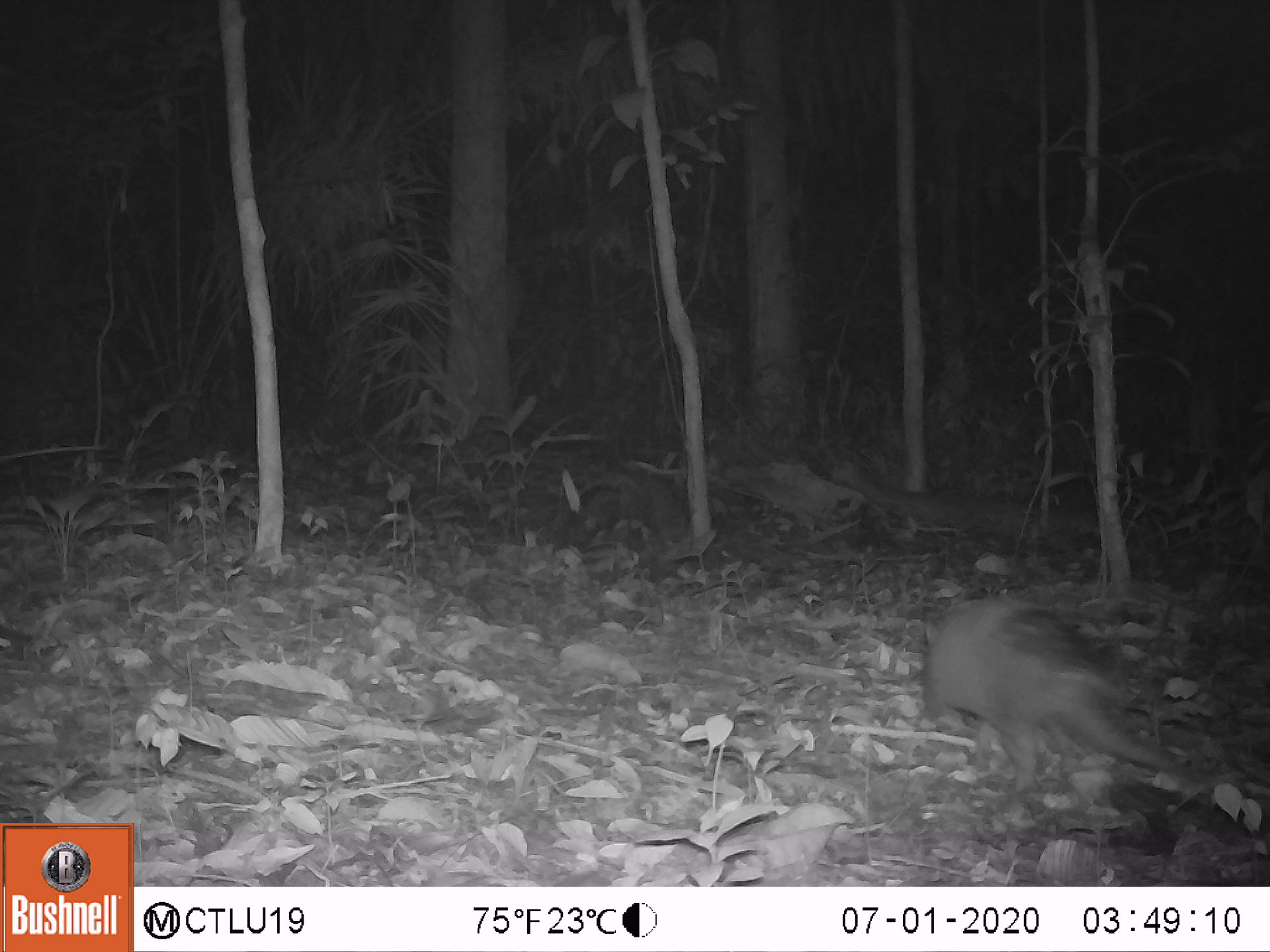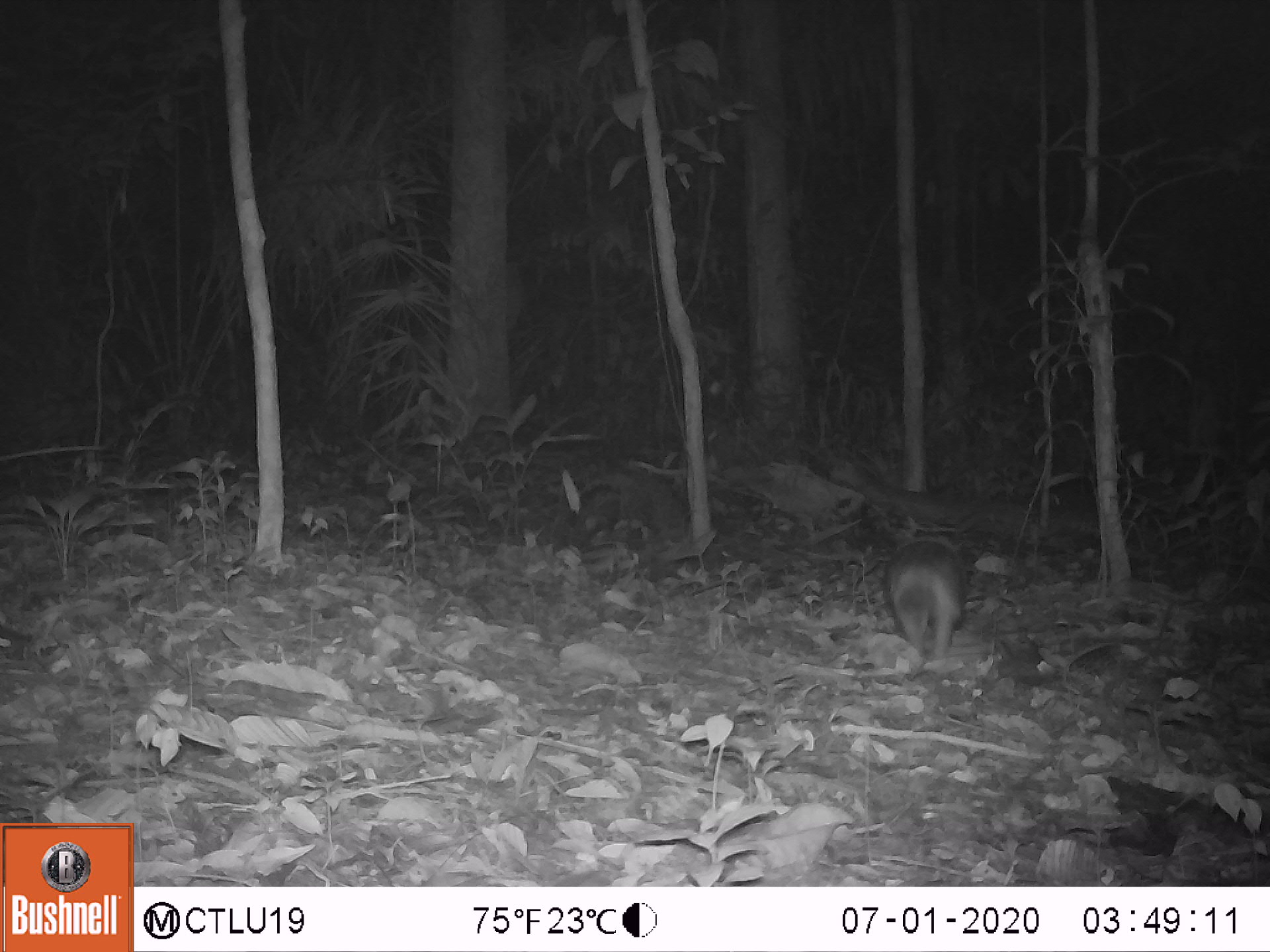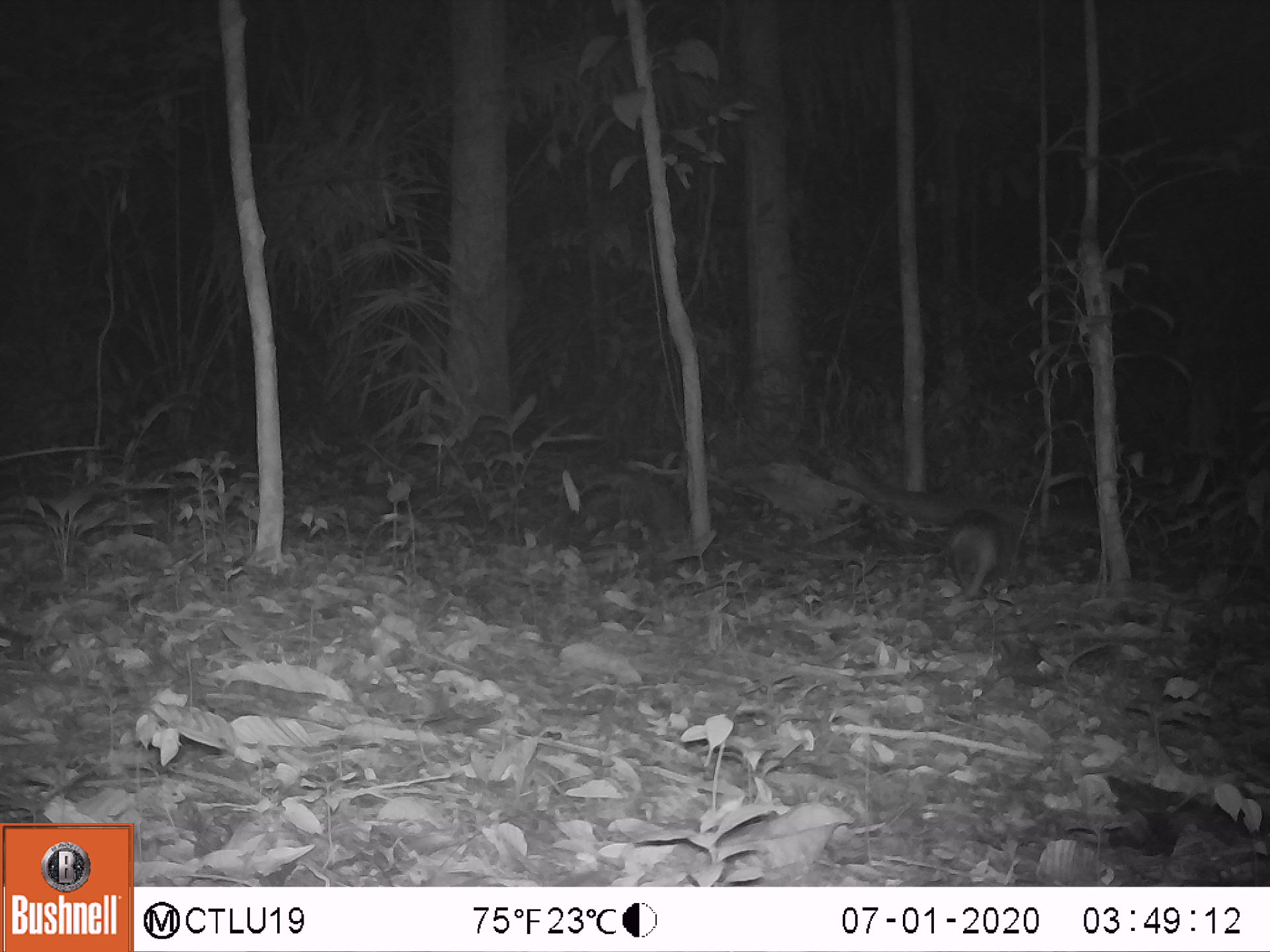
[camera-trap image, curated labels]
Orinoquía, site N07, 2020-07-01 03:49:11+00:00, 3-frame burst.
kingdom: Animalia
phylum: Chordata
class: Mammalia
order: Cingulata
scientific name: Cingulata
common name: armadillo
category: unknown armadillo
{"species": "unknown armadillo (armadillo) (Cingulata)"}